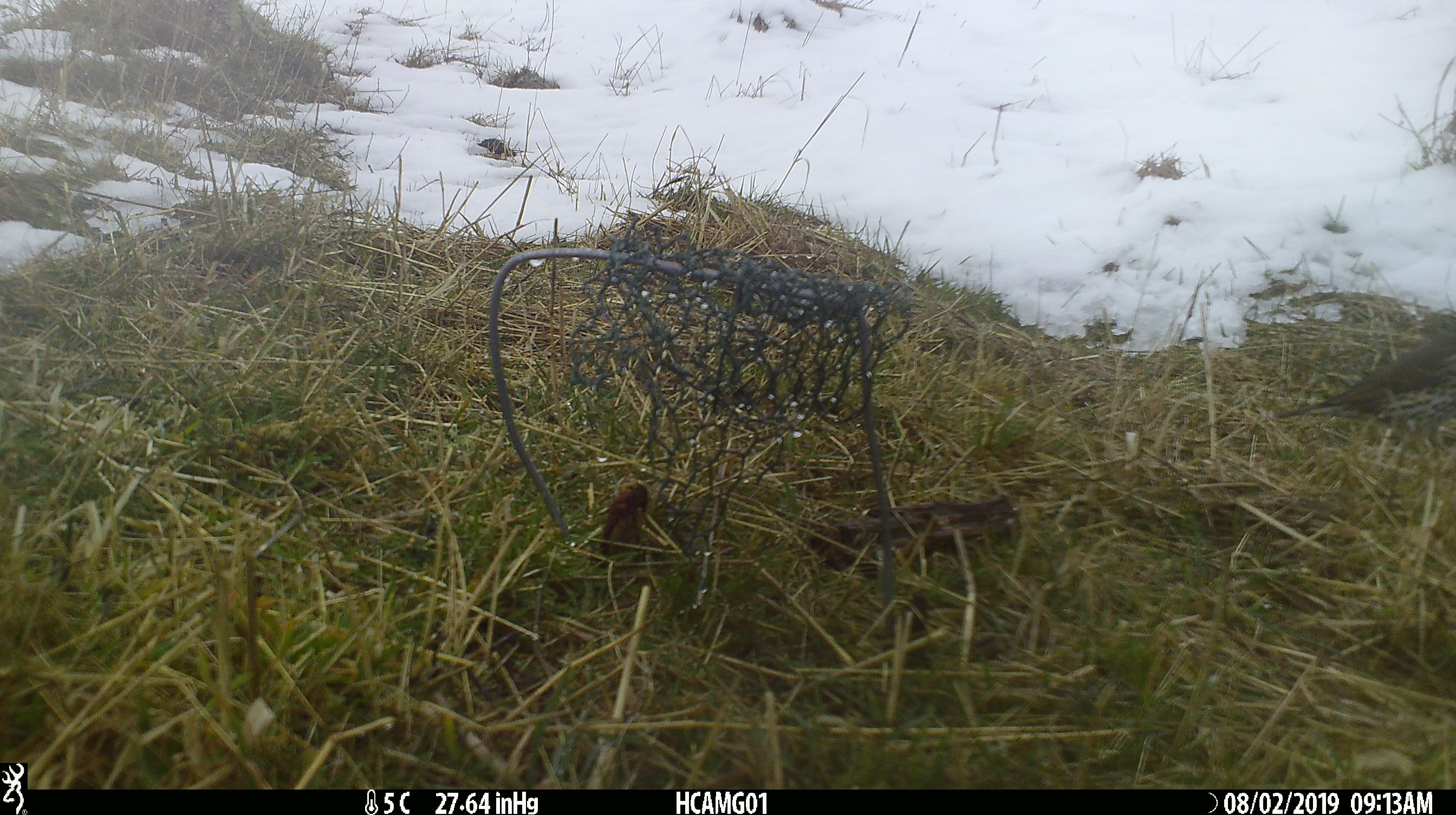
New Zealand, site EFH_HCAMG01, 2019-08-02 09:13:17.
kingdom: Animalia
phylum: Chordata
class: Aves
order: Passeriformes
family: Turdidae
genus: Turdus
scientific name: Turdus philomelos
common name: song thrush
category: thrush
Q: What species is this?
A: Thrush (song thrush) (Turdus philomelos).